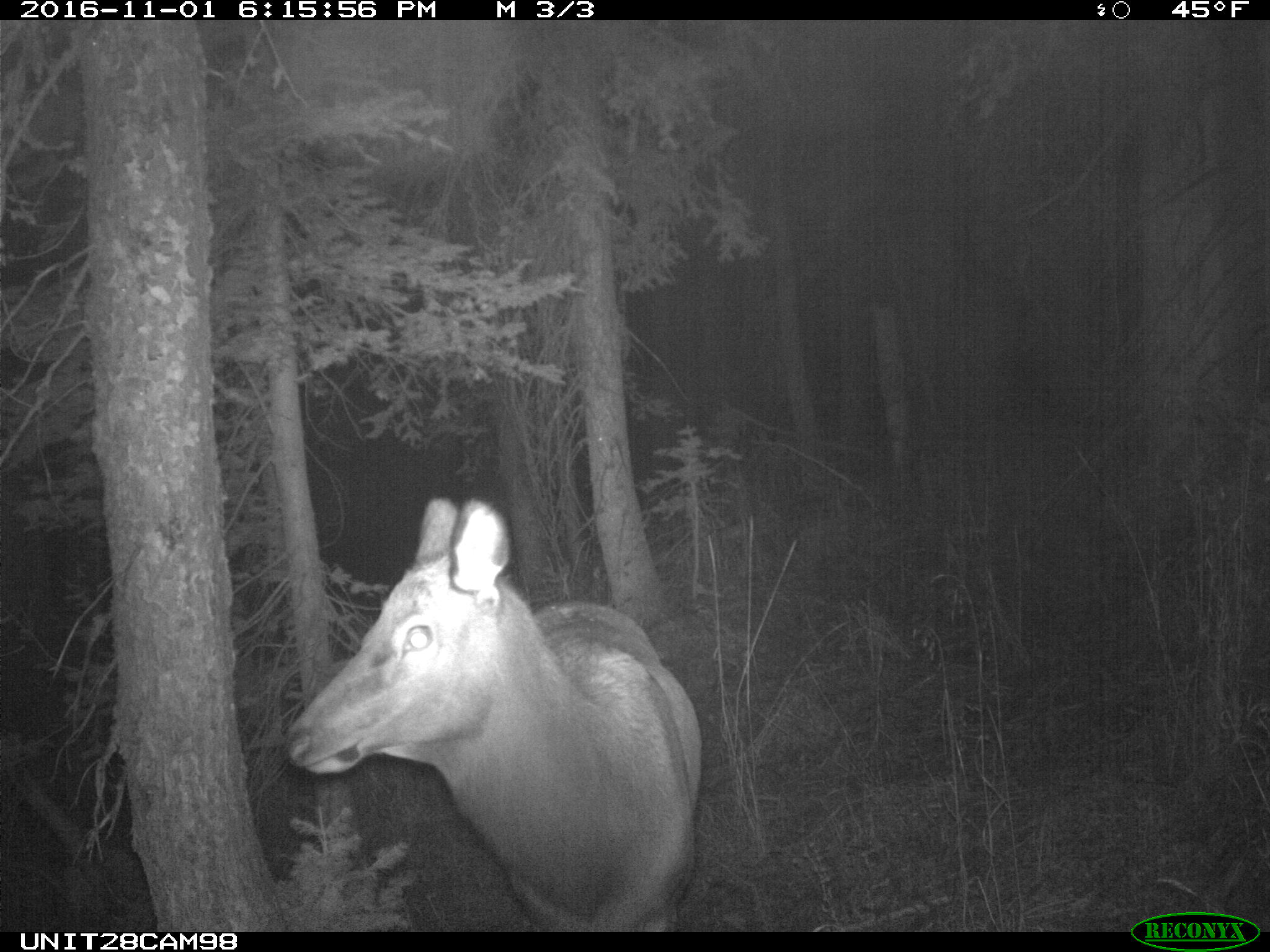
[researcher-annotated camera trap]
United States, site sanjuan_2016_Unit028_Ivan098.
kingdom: Animalia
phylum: Chordata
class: Mammalia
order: Artiodactyla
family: Cervidae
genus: Cervus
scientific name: Cervus elaphus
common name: red deer